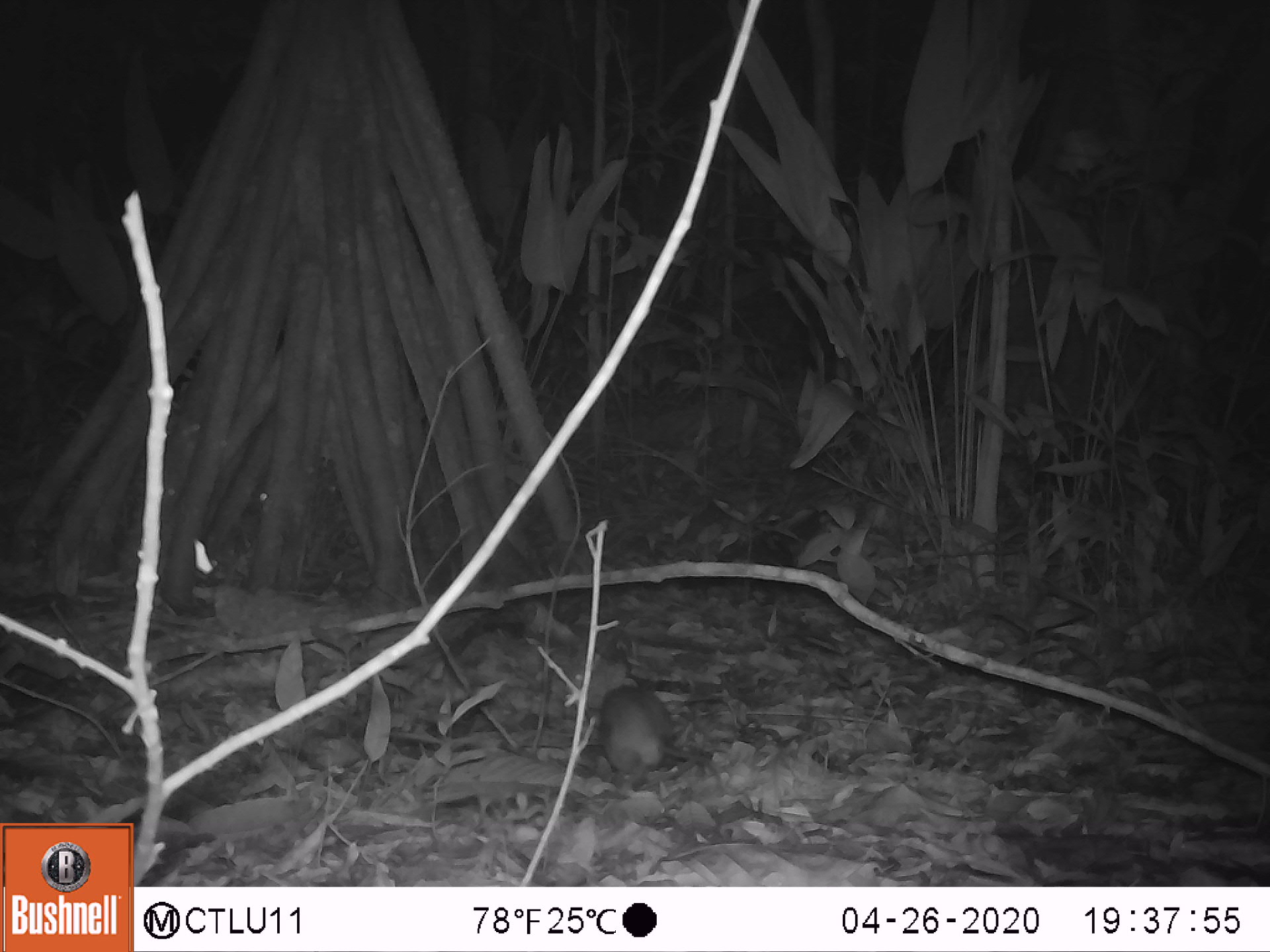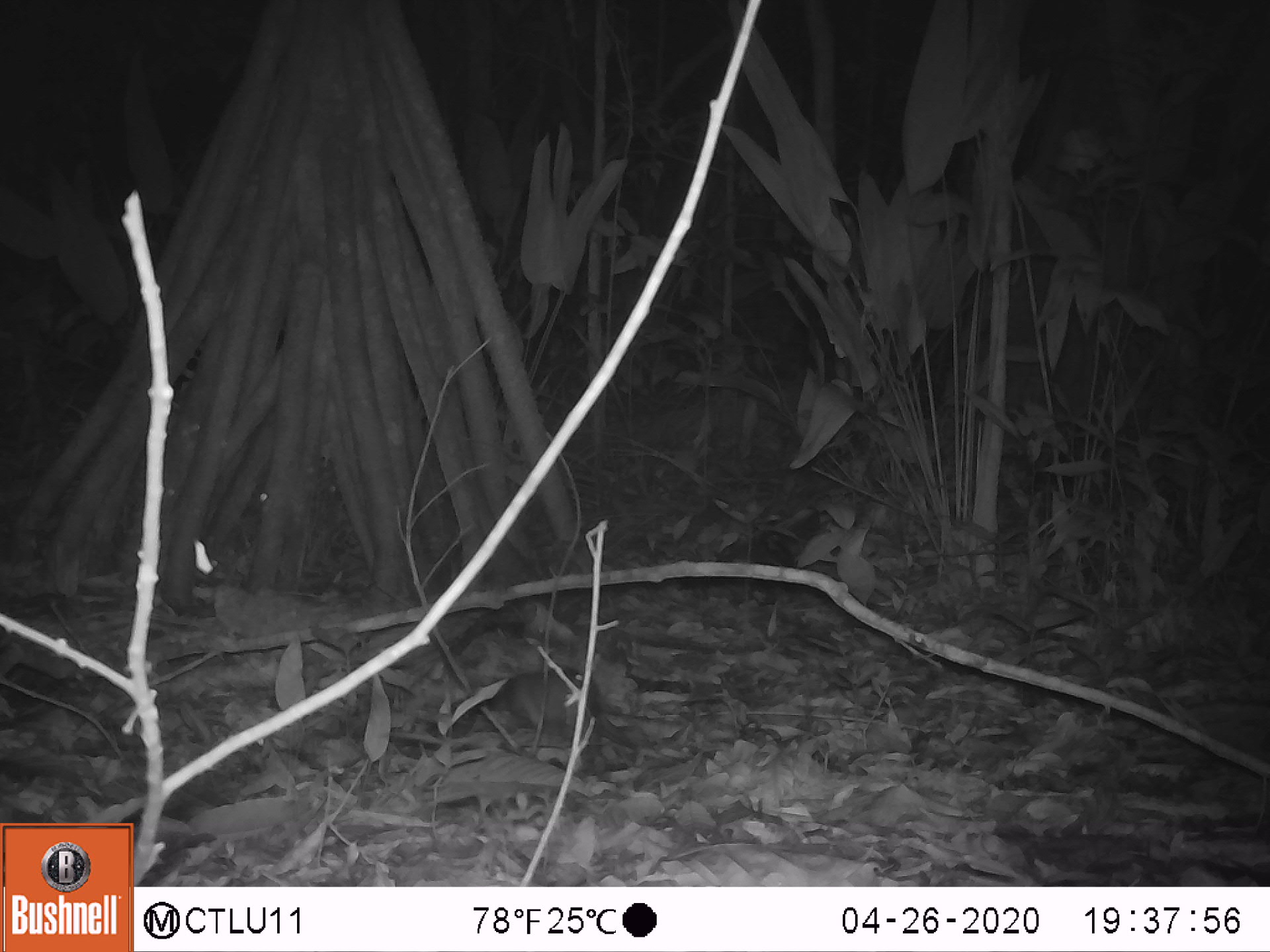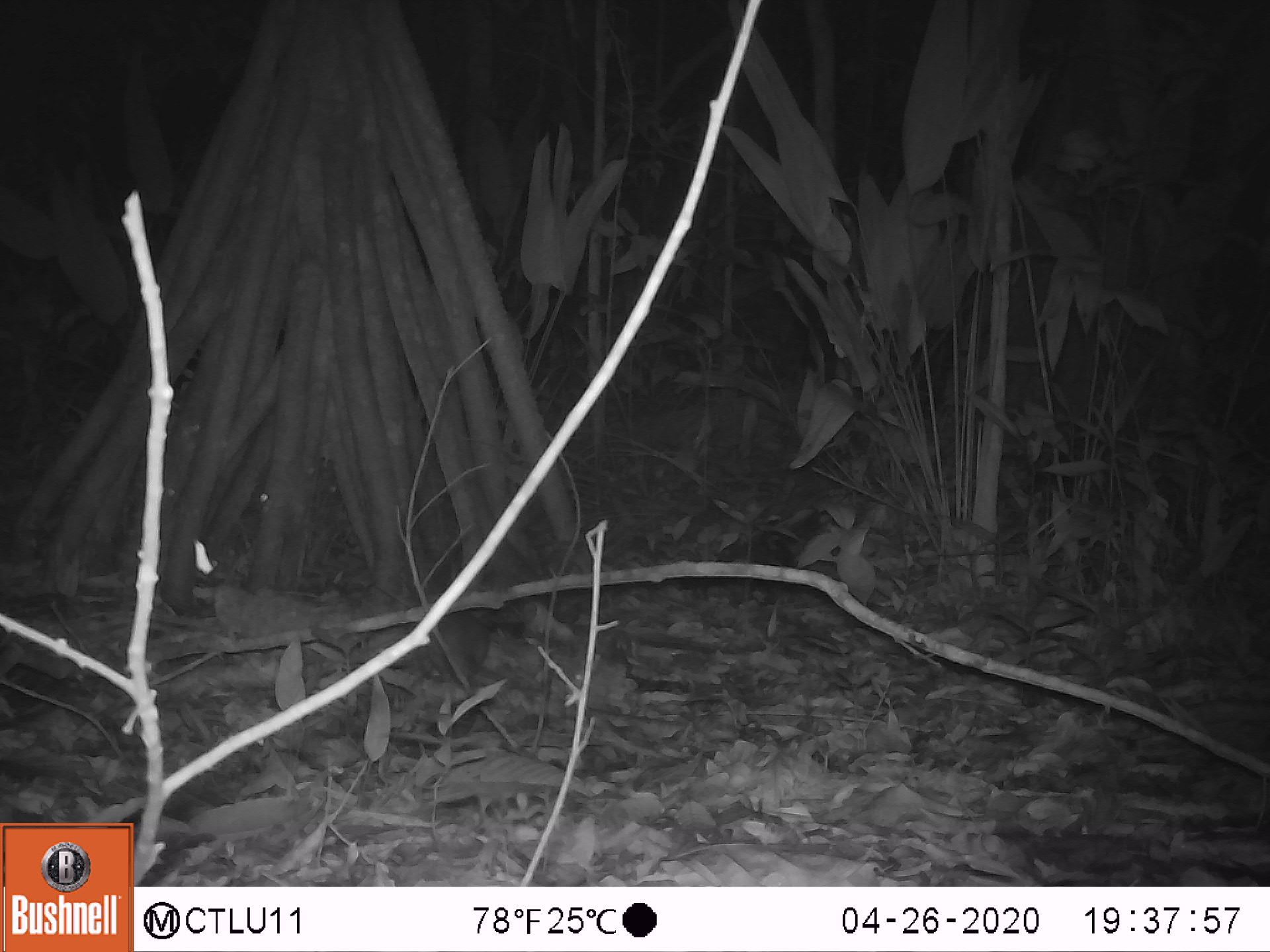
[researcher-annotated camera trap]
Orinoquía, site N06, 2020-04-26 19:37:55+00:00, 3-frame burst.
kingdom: Animalia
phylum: Chordata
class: Mammalia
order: Rodentia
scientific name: Rodentia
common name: rodent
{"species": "rodent (Rodentia)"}